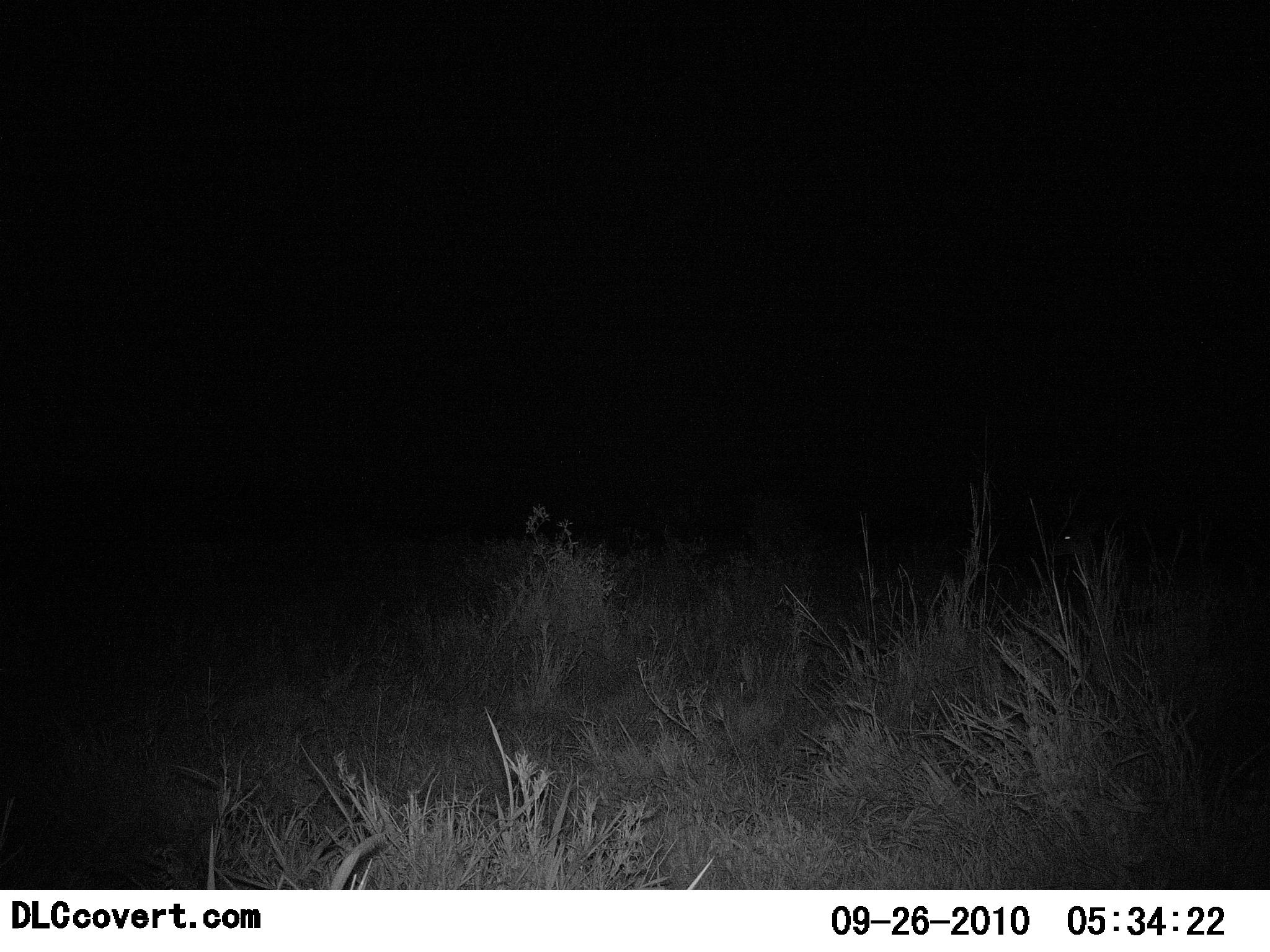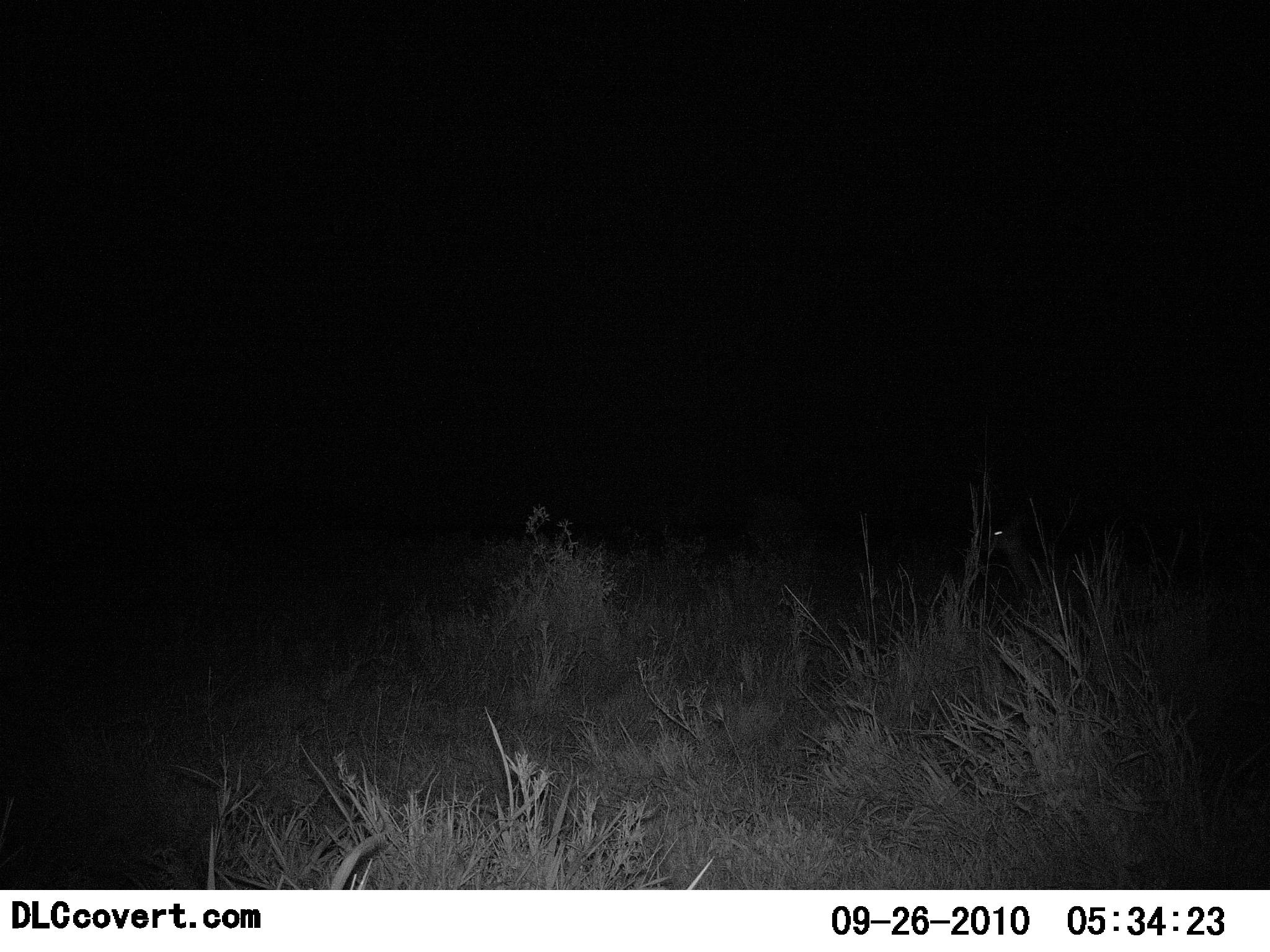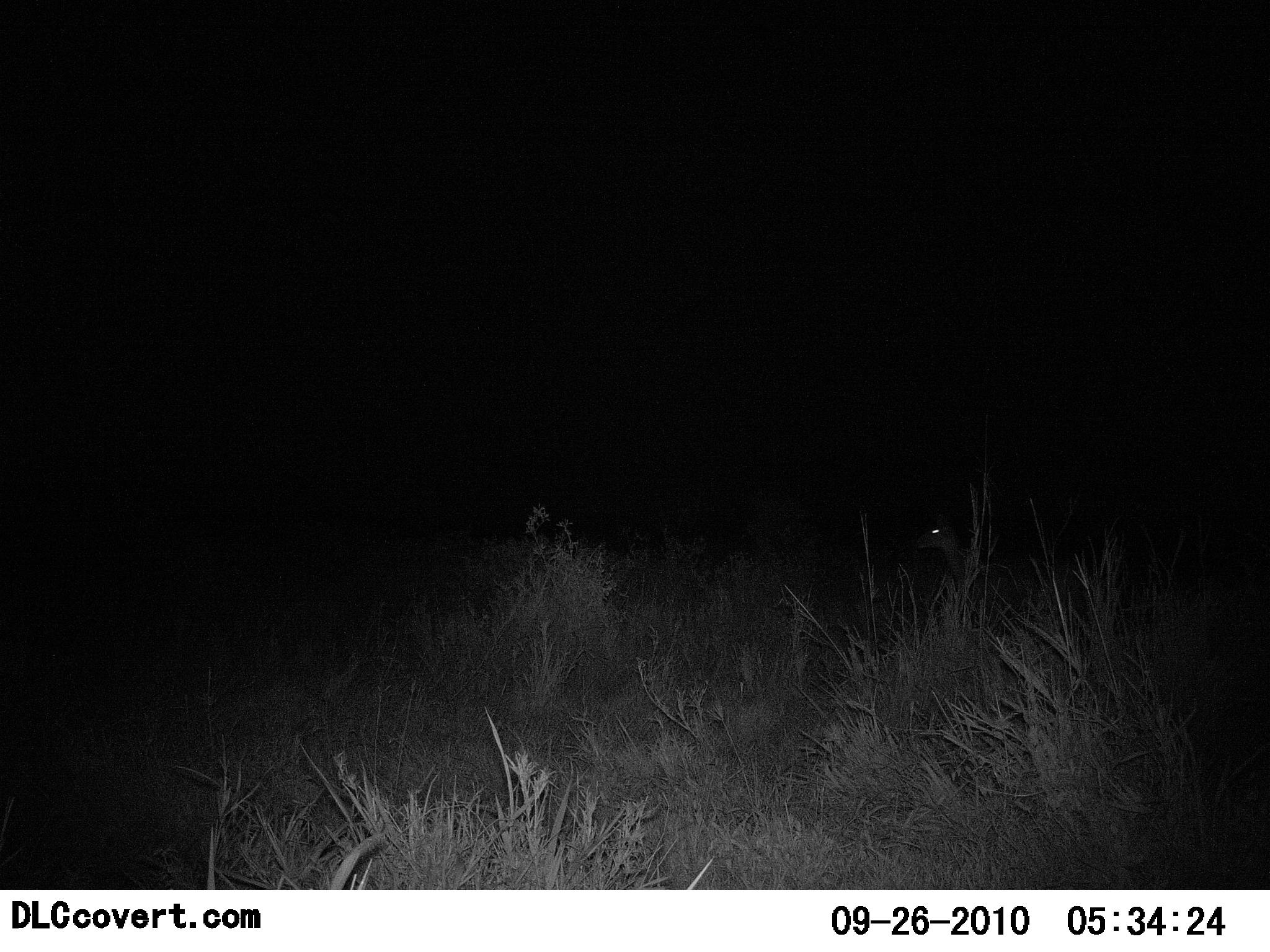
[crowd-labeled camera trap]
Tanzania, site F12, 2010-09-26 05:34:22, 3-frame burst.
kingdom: Animalia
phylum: Chordata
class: Mammalia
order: Artiodactyla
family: Bovidae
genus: Madoqua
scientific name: Madoqua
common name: dikdik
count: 1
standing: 14%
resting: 0%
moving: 86%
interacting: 0%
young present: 0%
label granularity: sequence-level